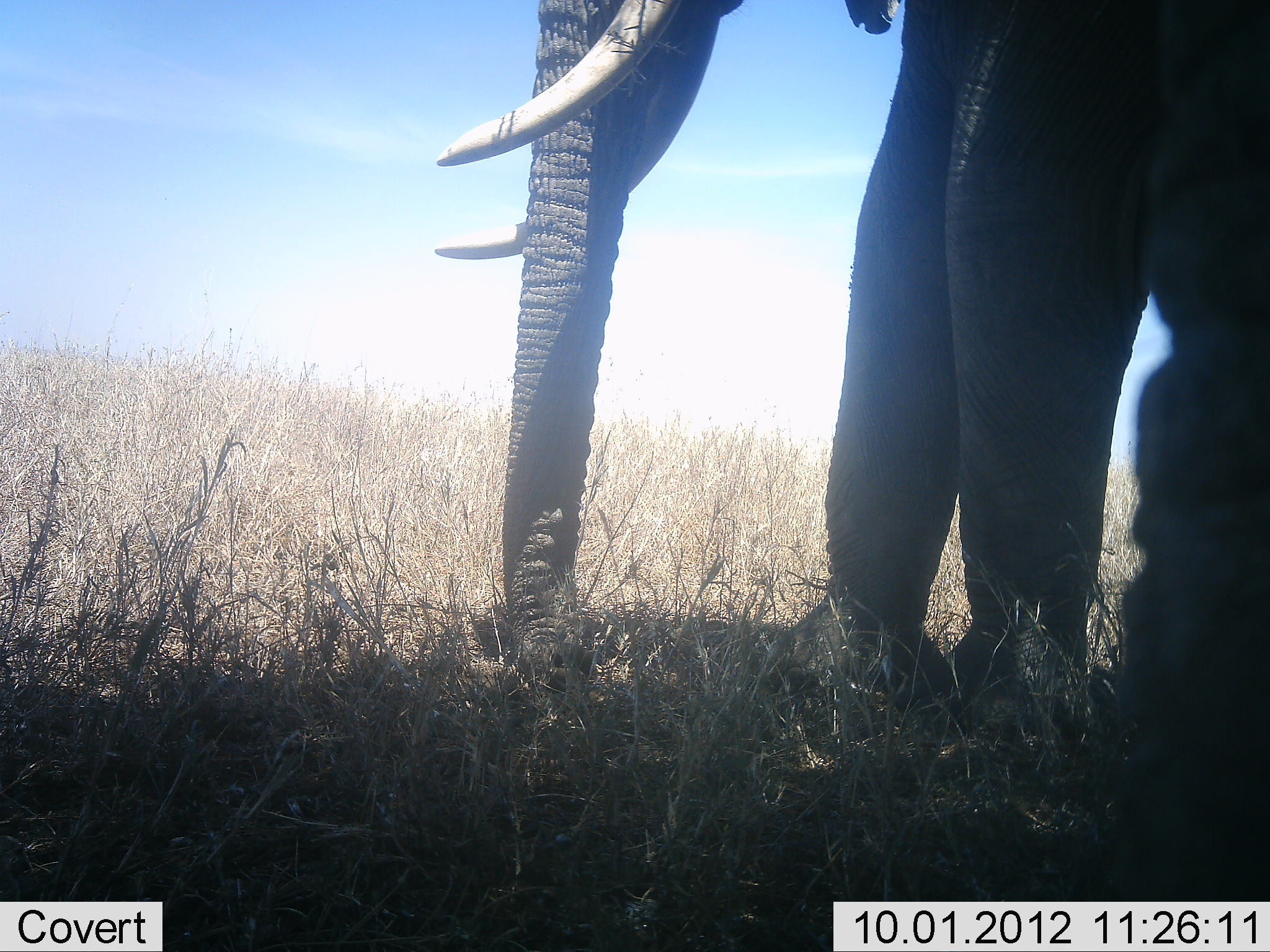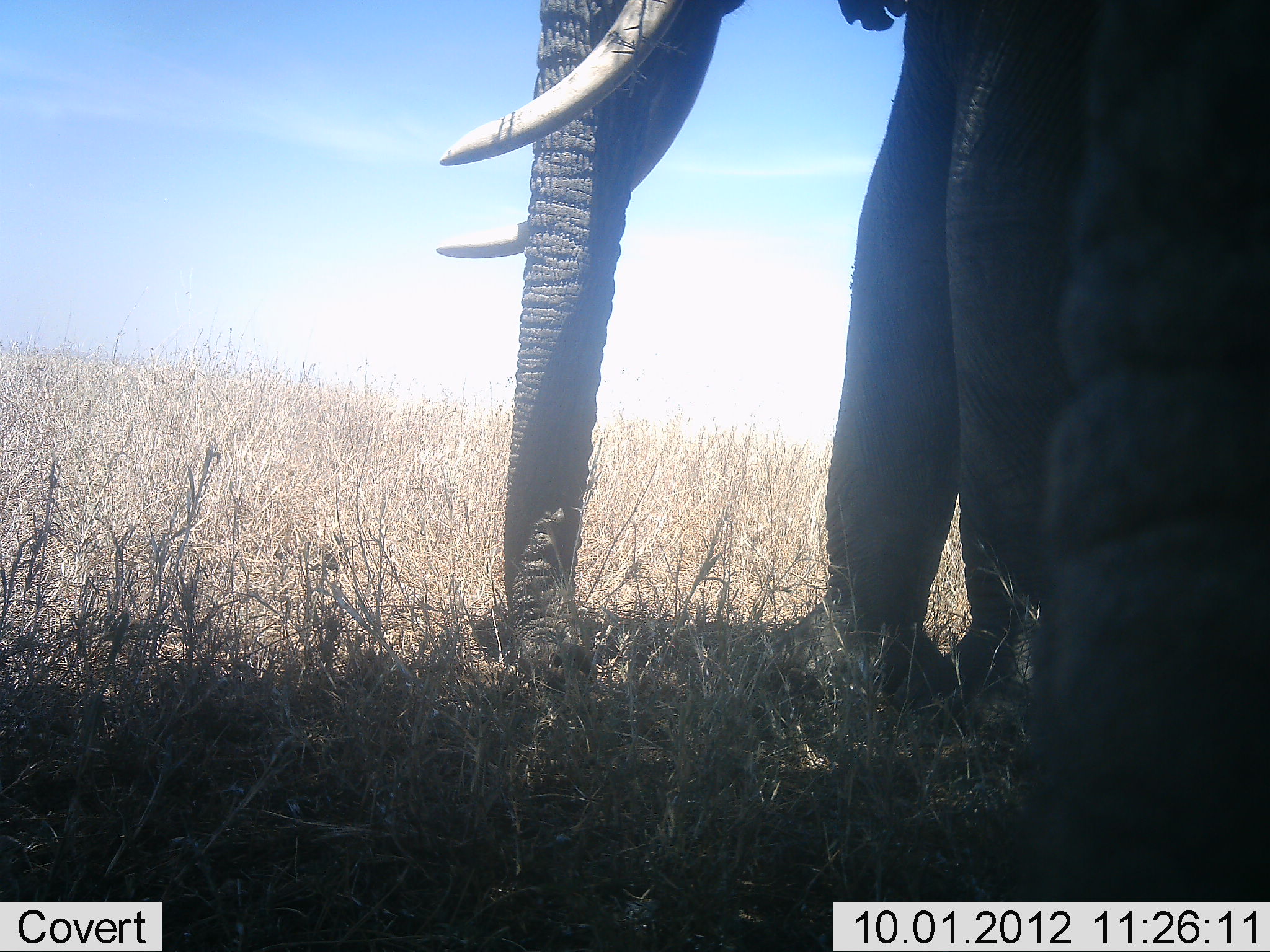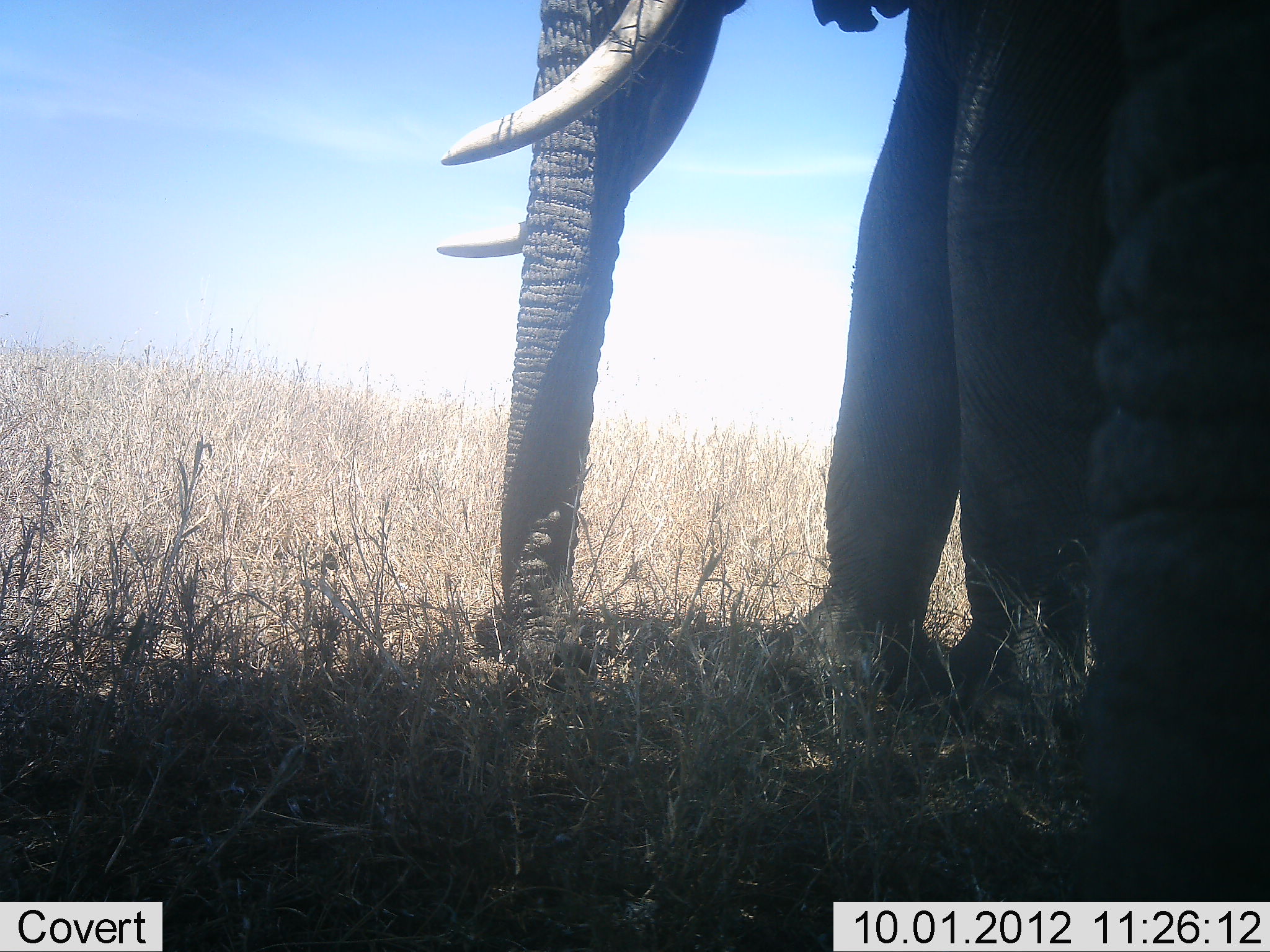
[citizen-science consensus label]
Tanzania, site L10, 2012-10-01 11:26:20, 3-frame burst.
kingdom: Animalia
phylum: Chordata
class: Mammalia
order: Proboscidea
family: Elephantidae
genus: Loxodonta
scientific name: Loxodonta africana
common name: african bush elephant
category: elephant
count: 2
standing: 100%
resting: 10%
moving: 0%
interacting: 0%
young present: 0%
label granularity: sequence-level